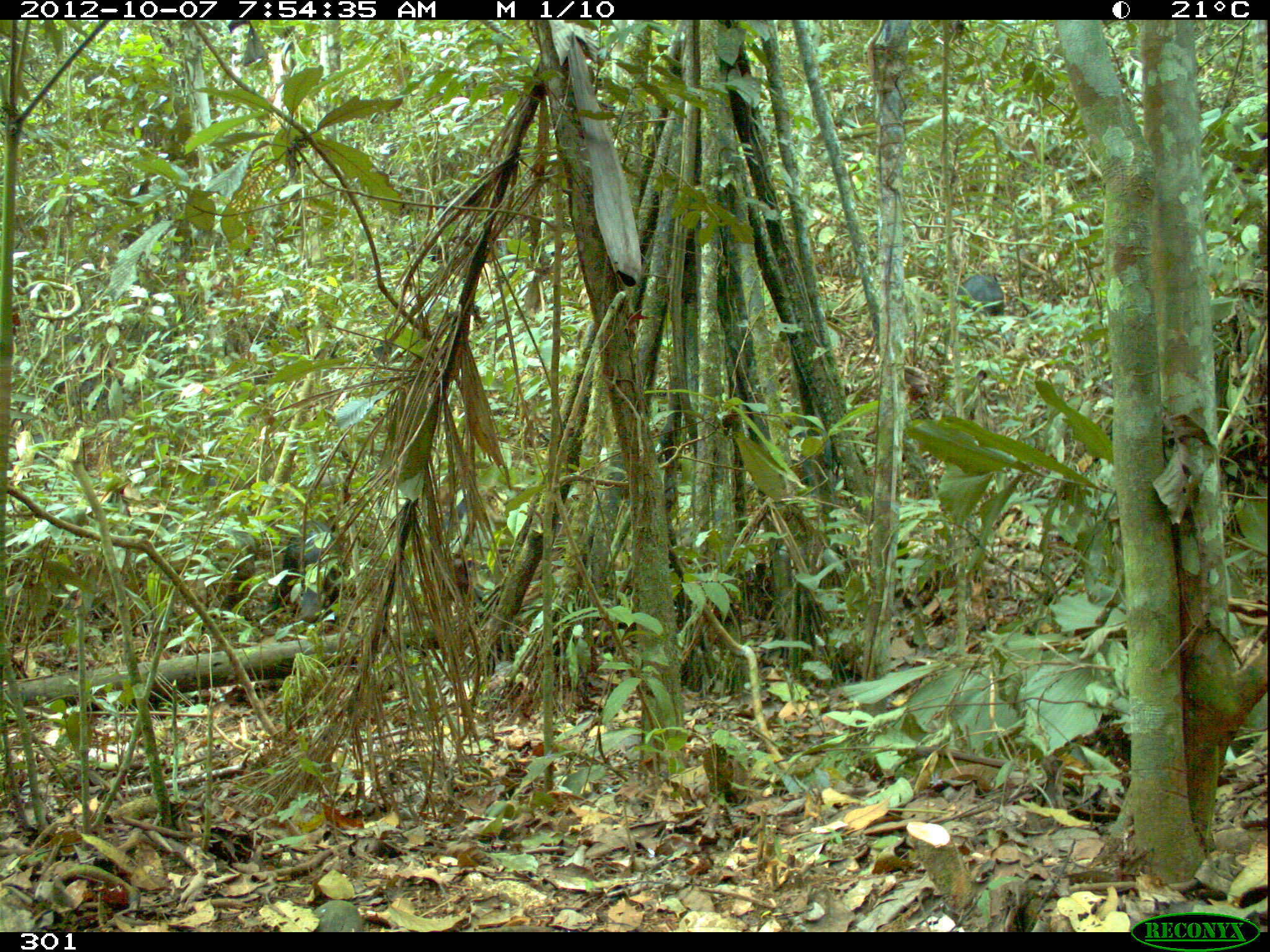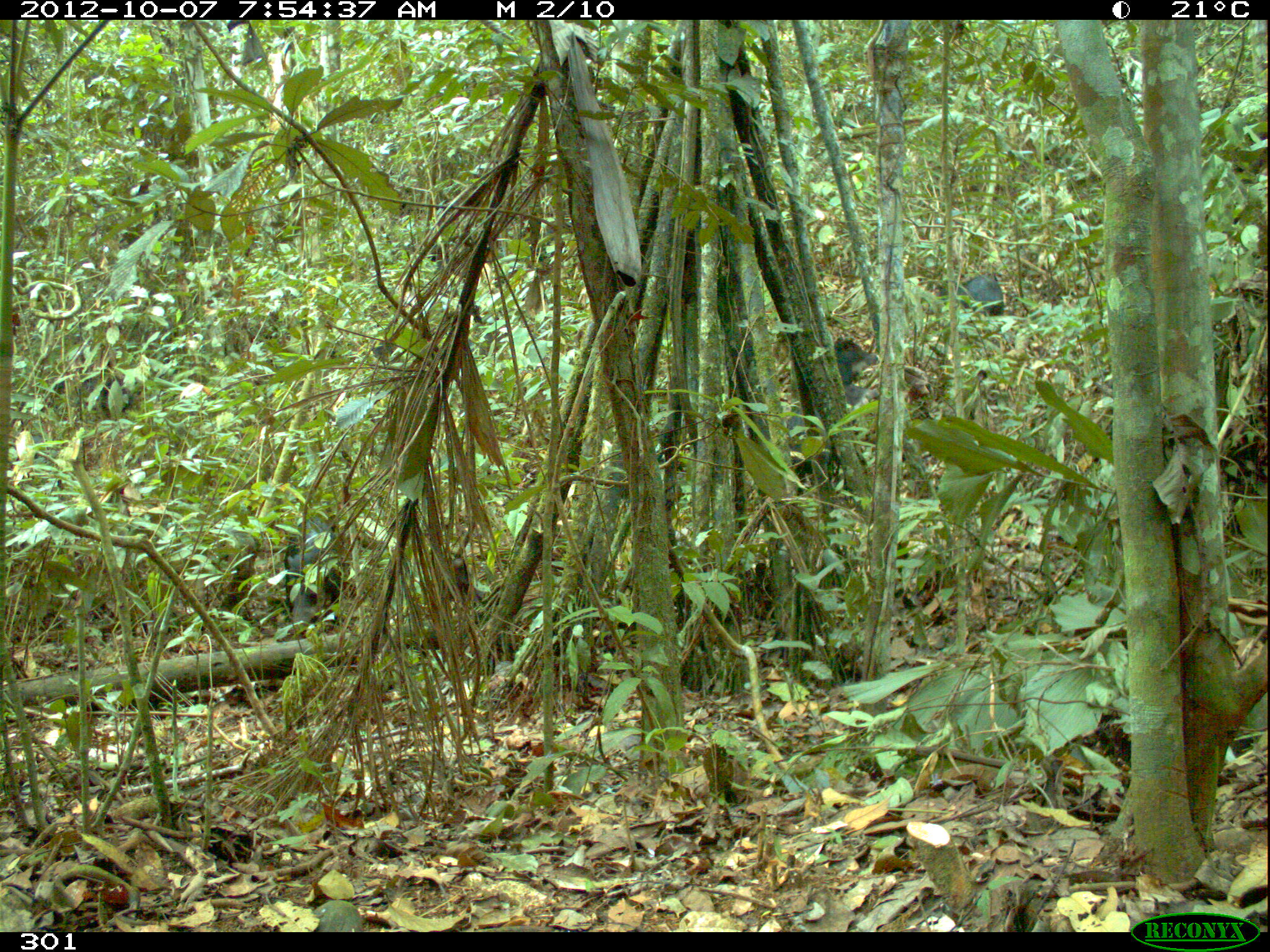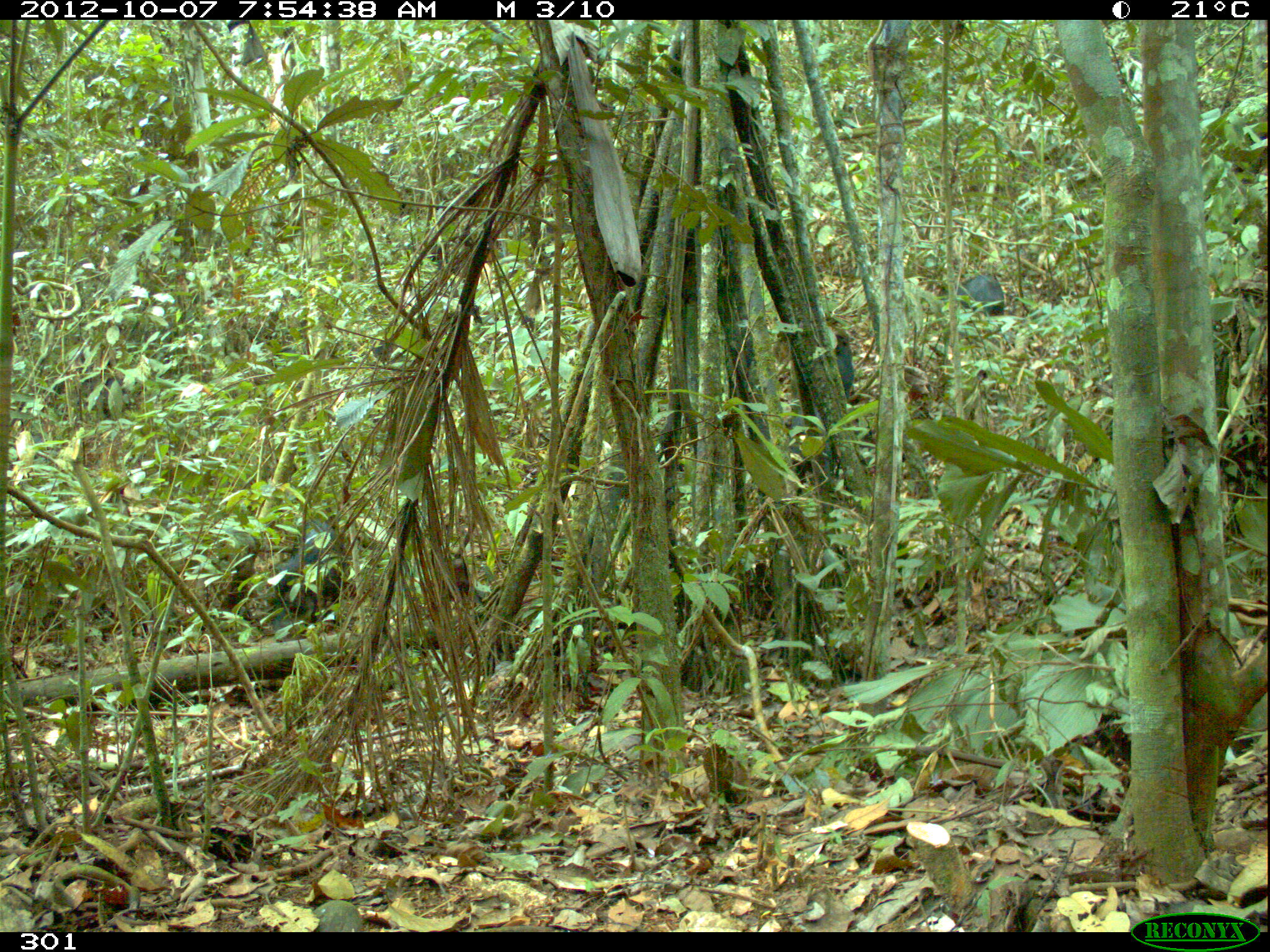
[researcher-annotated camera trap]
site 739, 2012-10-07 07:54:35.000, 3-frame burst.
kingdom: Animalia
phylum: Chordata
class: Mammalia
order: Artiodactyla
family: Tayassuidae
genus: Tayassu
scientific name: Tayassu pecari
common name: white-lipped peccary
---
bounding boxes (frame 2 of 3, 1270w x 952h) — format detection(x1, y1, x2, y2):
tayassu pecari: detection(785, 384, 881, 495); detection(281, 511, 342, 635); detection(934, 271, 1005, 316); detection(832, 333, 881, 385)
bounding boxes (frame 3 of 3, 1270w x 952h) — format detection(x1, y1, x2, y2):
tayassu pecari: detection(217, 511, 342, 638); detection(781, 409, 874, 496); detection(938, 273, 1005, 319); detection(834, 328, 855, 400)